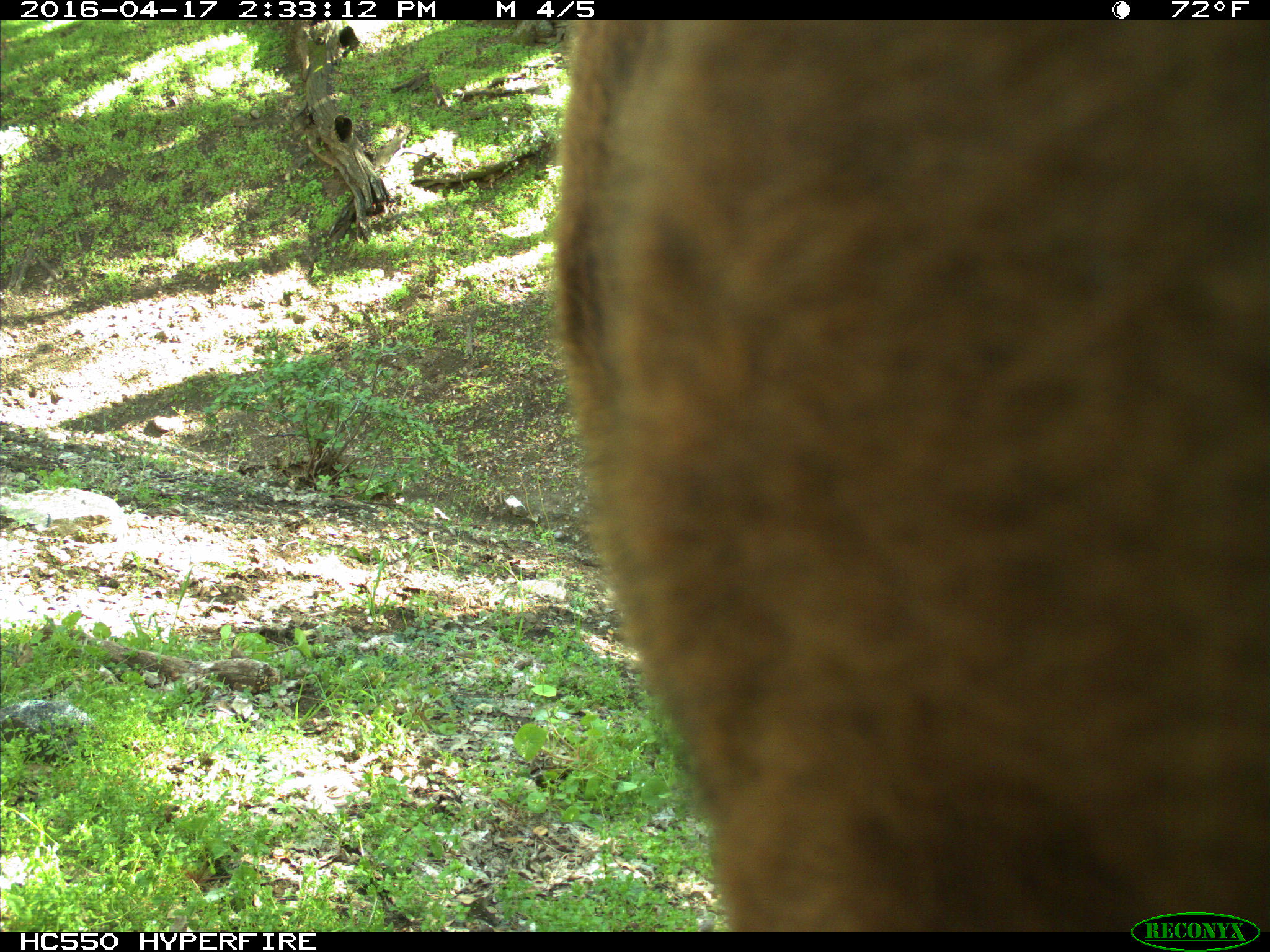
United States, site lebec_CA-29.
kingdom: Animalia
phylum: Chordata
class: Mammalia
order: Artiodactyla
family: Bovidae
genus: Bos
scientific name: Bos taurus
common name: domestic cow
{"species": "Bos taurus (domestic cow)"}